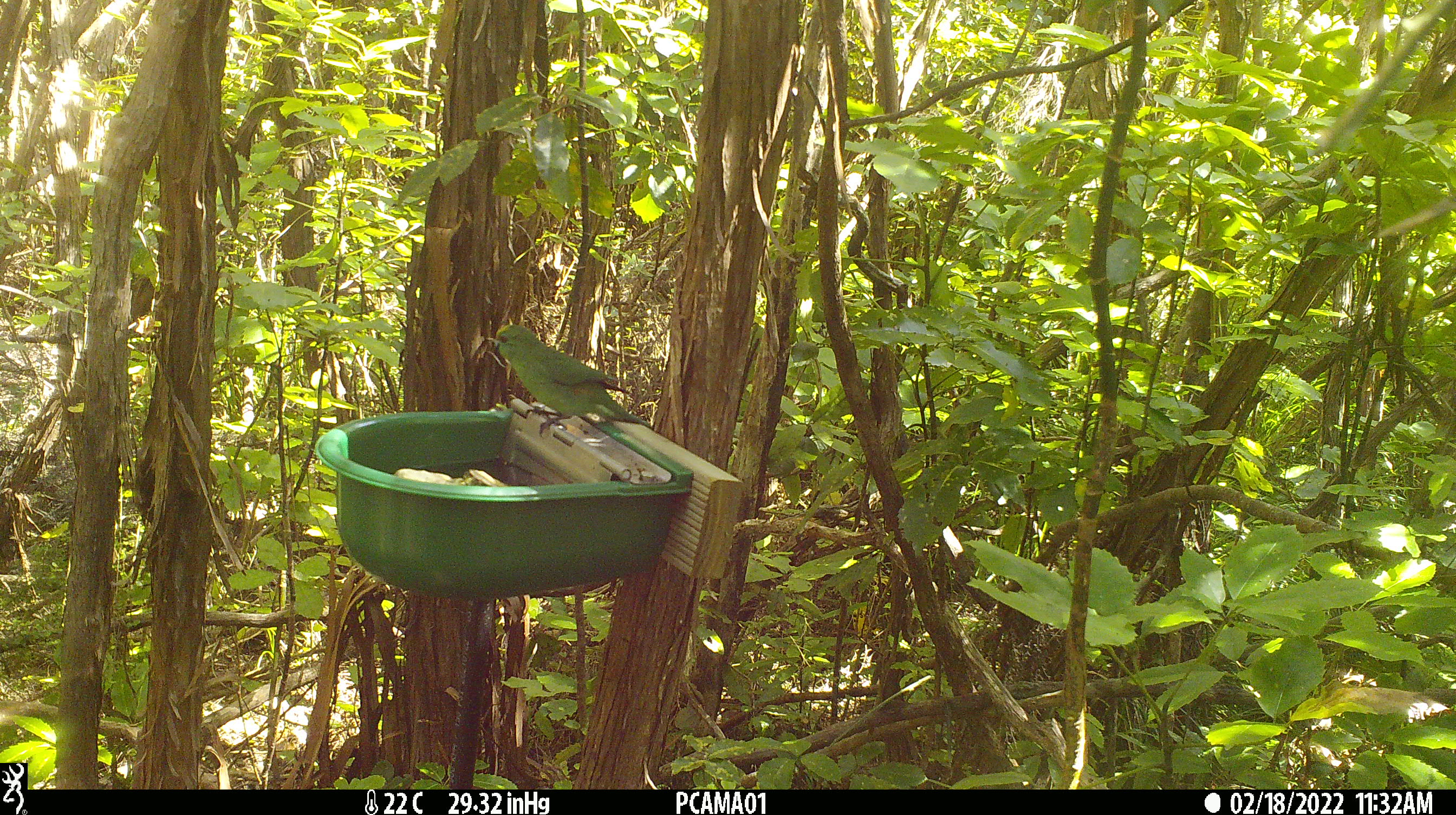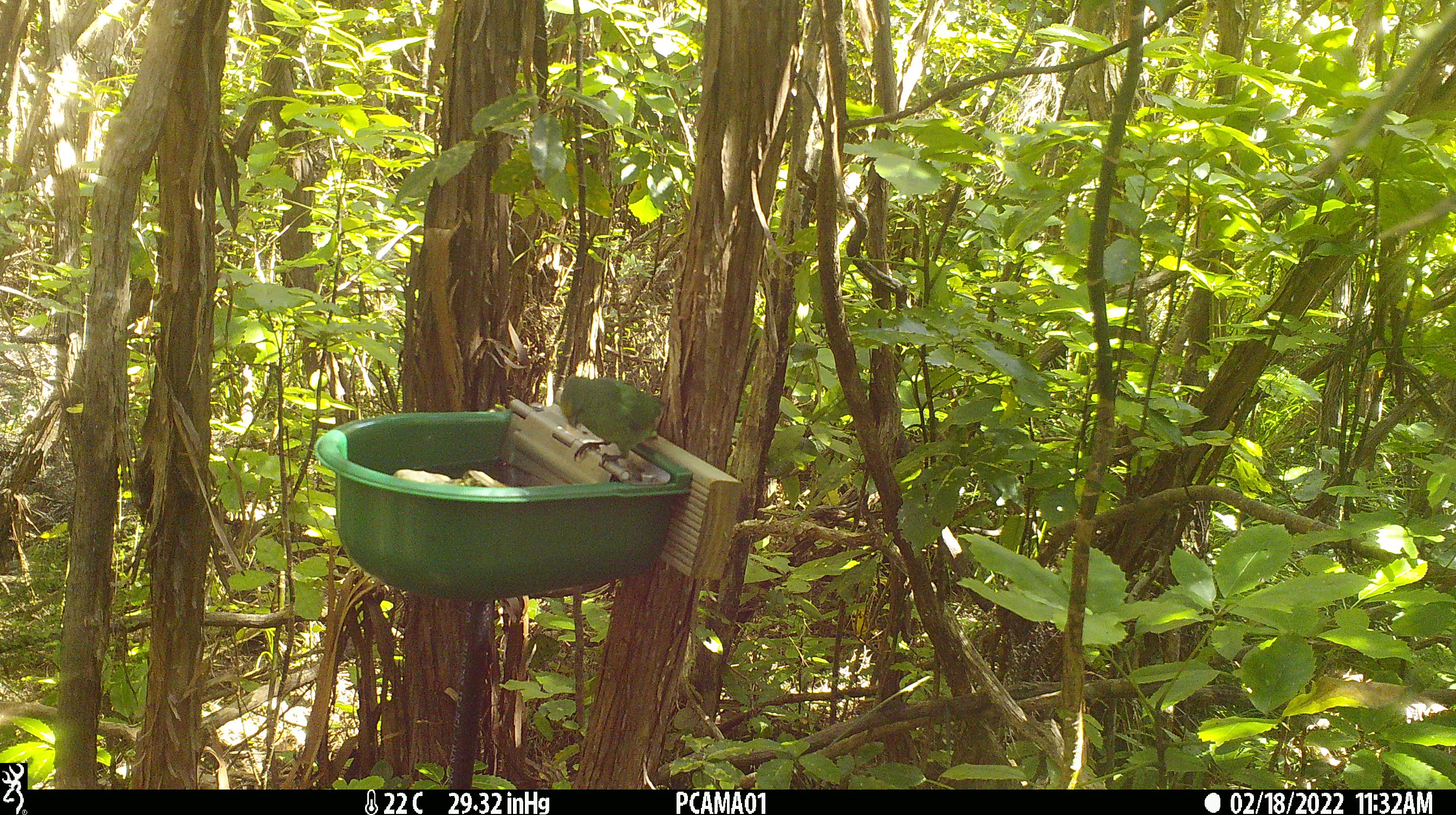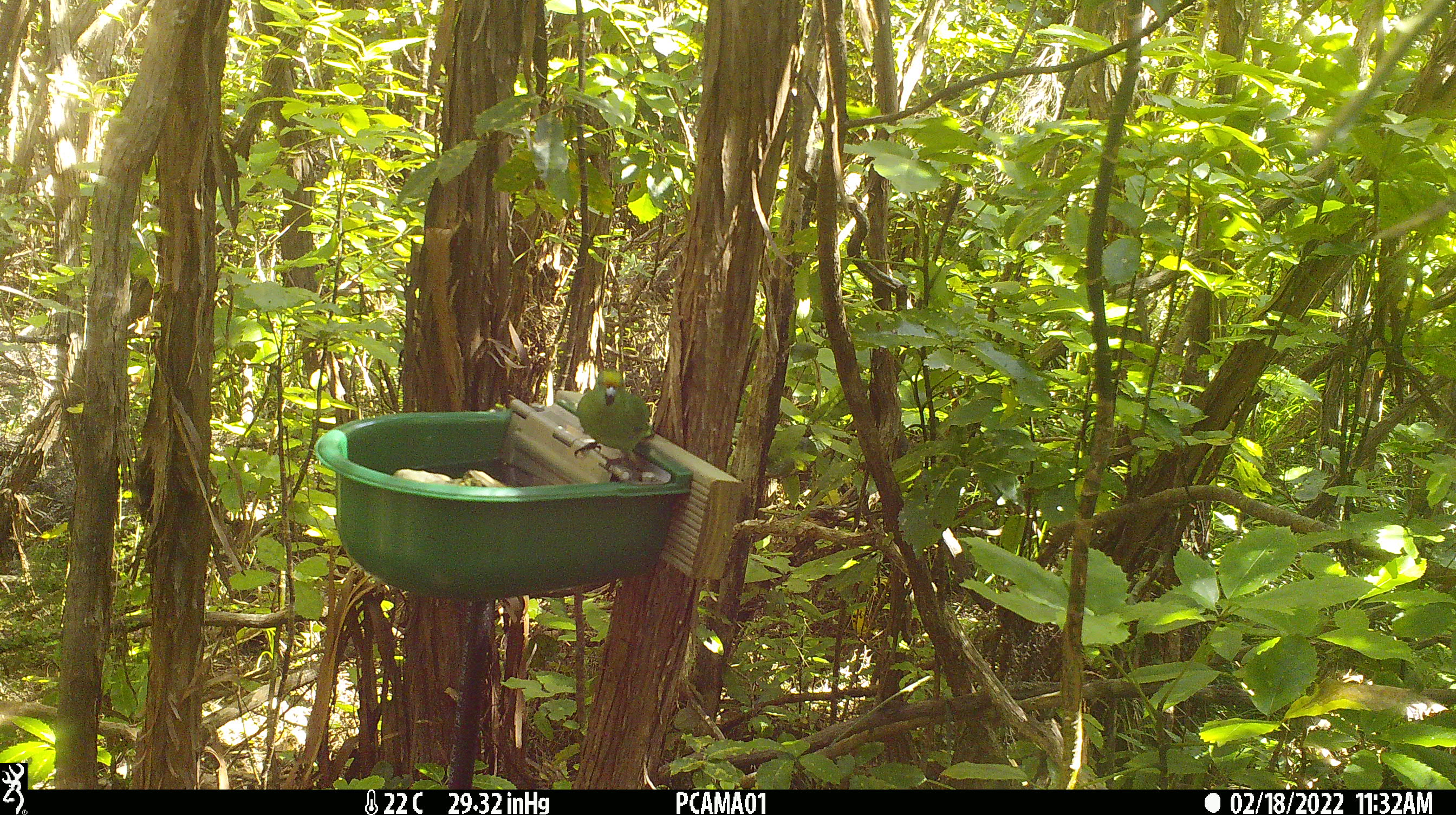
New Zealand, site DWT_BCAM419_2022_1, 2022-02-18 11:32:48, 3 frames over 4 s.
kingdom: Animalia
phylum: Chordata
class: Aves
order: Psittaciformes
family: Psittaculidae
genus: Cyanoramphus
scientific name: Cyanoramphus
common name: parakeet